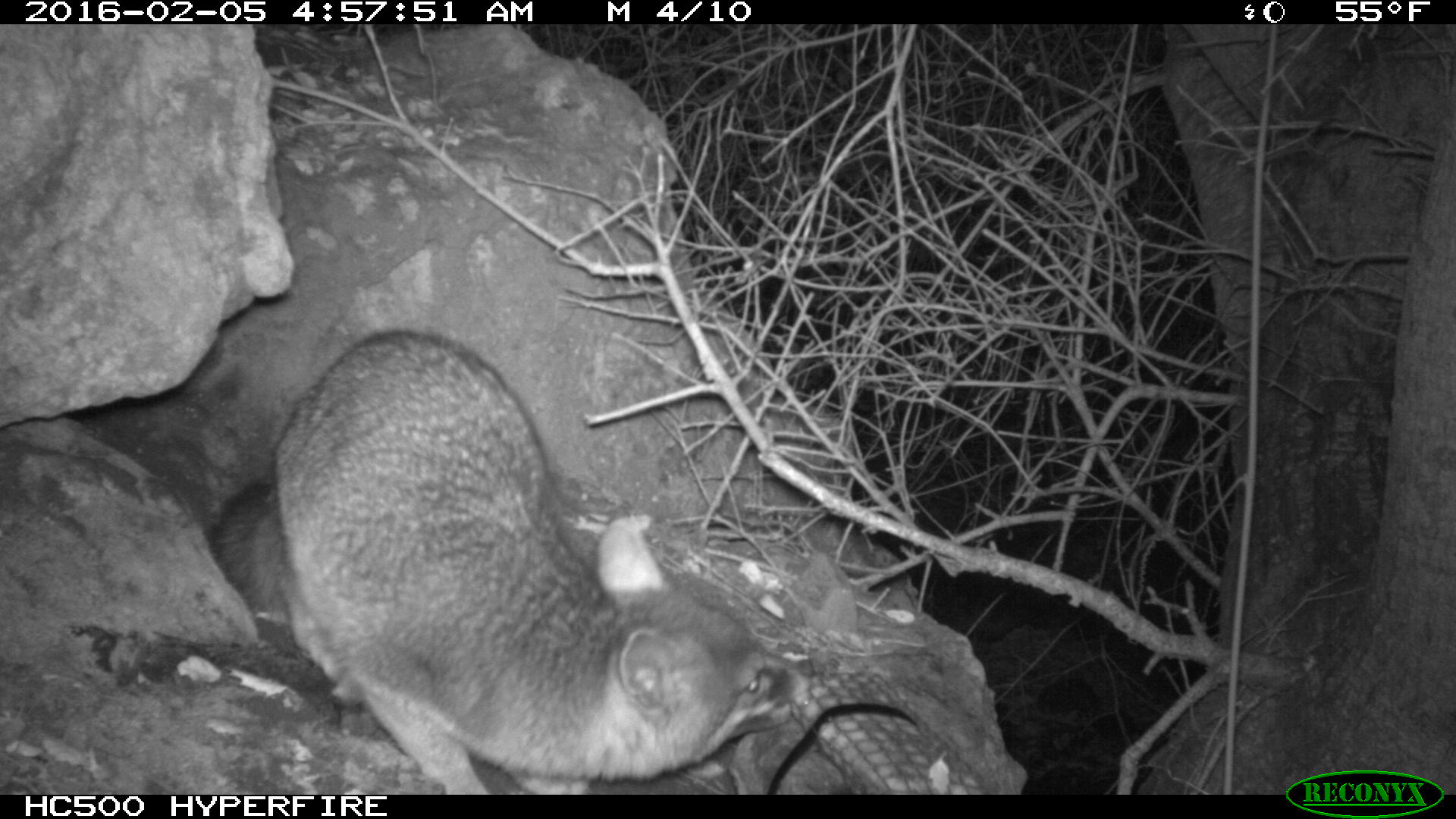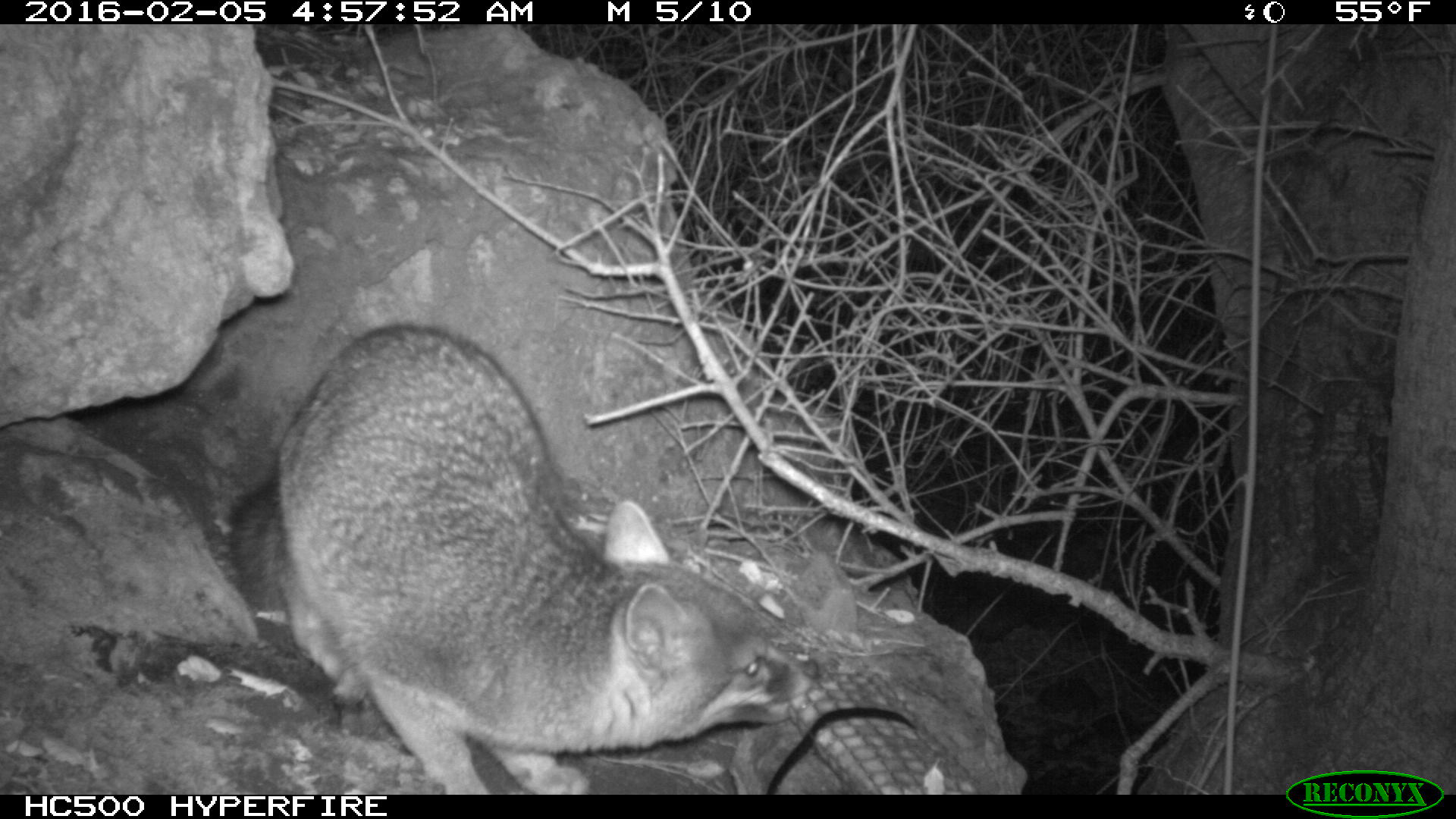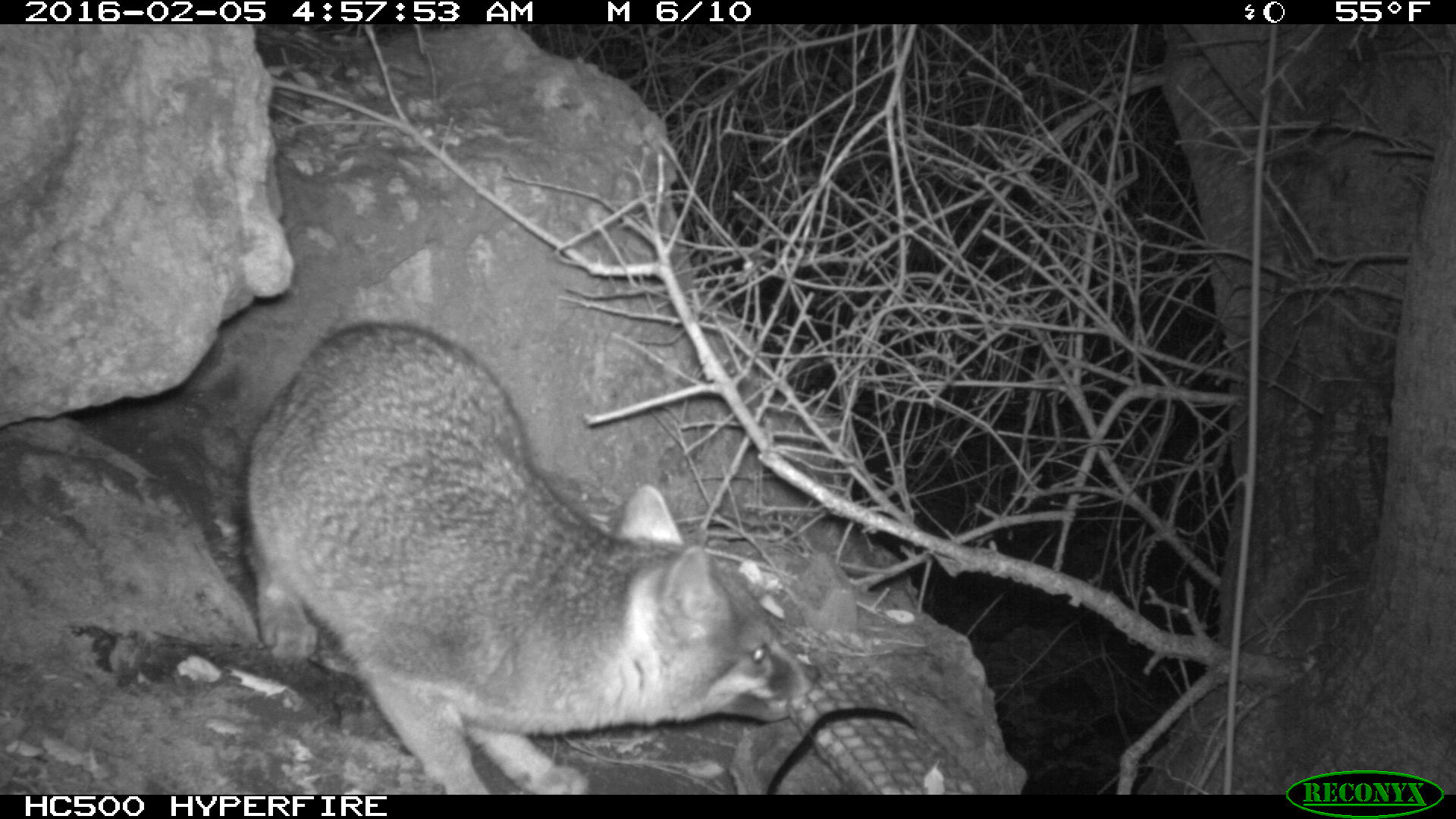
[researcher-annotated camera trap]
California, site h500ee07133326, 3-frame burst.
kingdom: Animalia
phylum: Chordata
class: Mammalia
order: Carnivora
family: Canidae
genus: Urocyon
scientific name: Urocyon littoralis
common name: island fox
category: fox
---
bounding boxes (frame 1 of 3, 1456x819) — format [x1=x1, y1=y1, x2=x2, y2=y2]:
fox: [x1=209, y1=332, x2=813, y2=794]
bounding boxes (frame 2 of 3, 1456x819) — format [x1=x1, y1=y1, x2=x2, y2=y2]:
fox: [x1=230, y1=324, x2=822, y2=794]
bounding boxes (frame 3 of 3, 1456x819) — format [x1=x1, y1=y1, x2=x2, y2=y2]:
fox: [x1=234, y1=322, x2=822, y2=795]